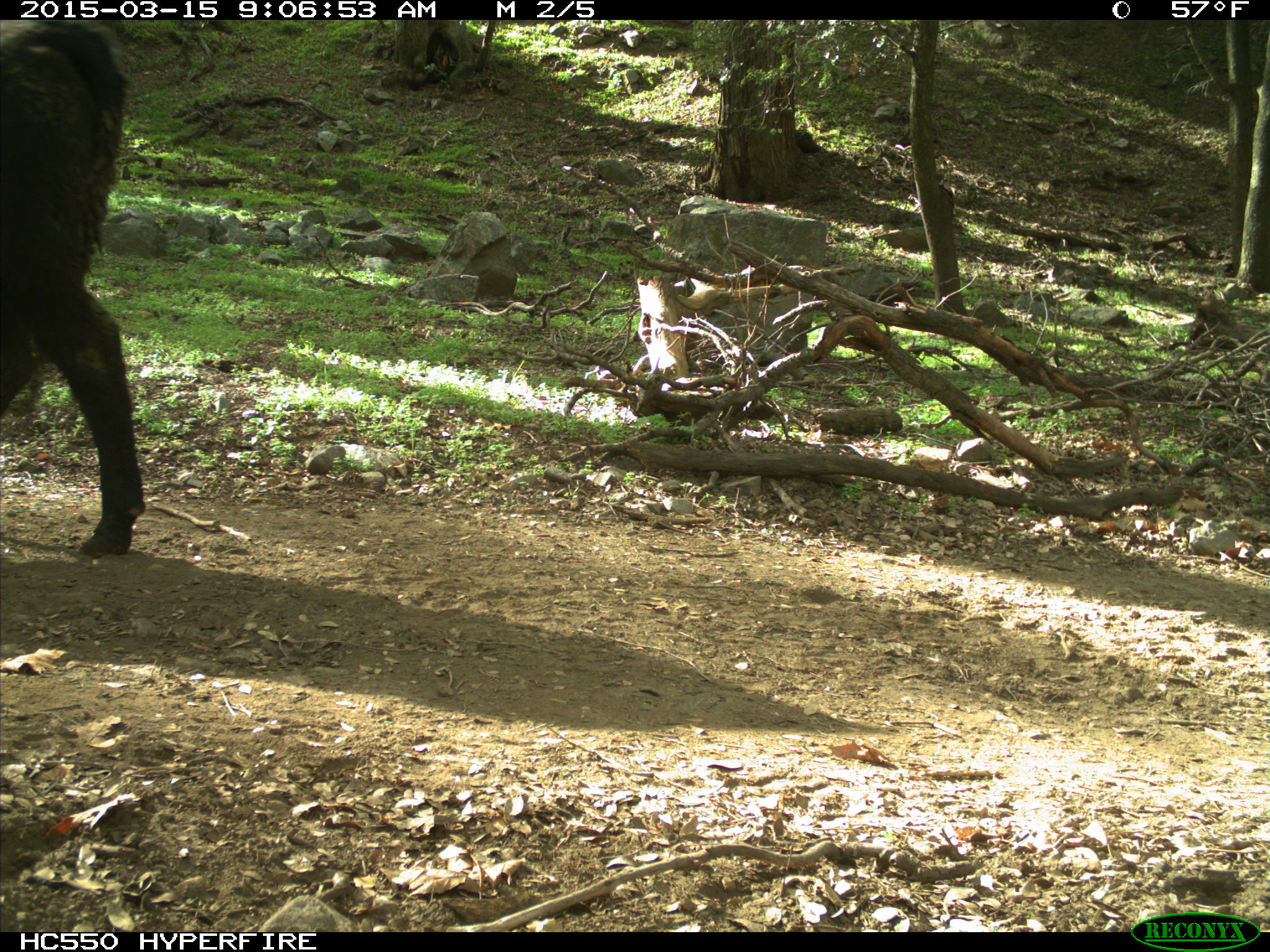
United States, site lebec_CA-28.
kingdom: Animalia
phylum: Chordata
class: Mammalia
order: Artiodactyla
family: Bovidae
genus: Bos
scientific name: Bos taurus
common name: domestic cow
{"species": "Bos taurus (domestic cow)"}